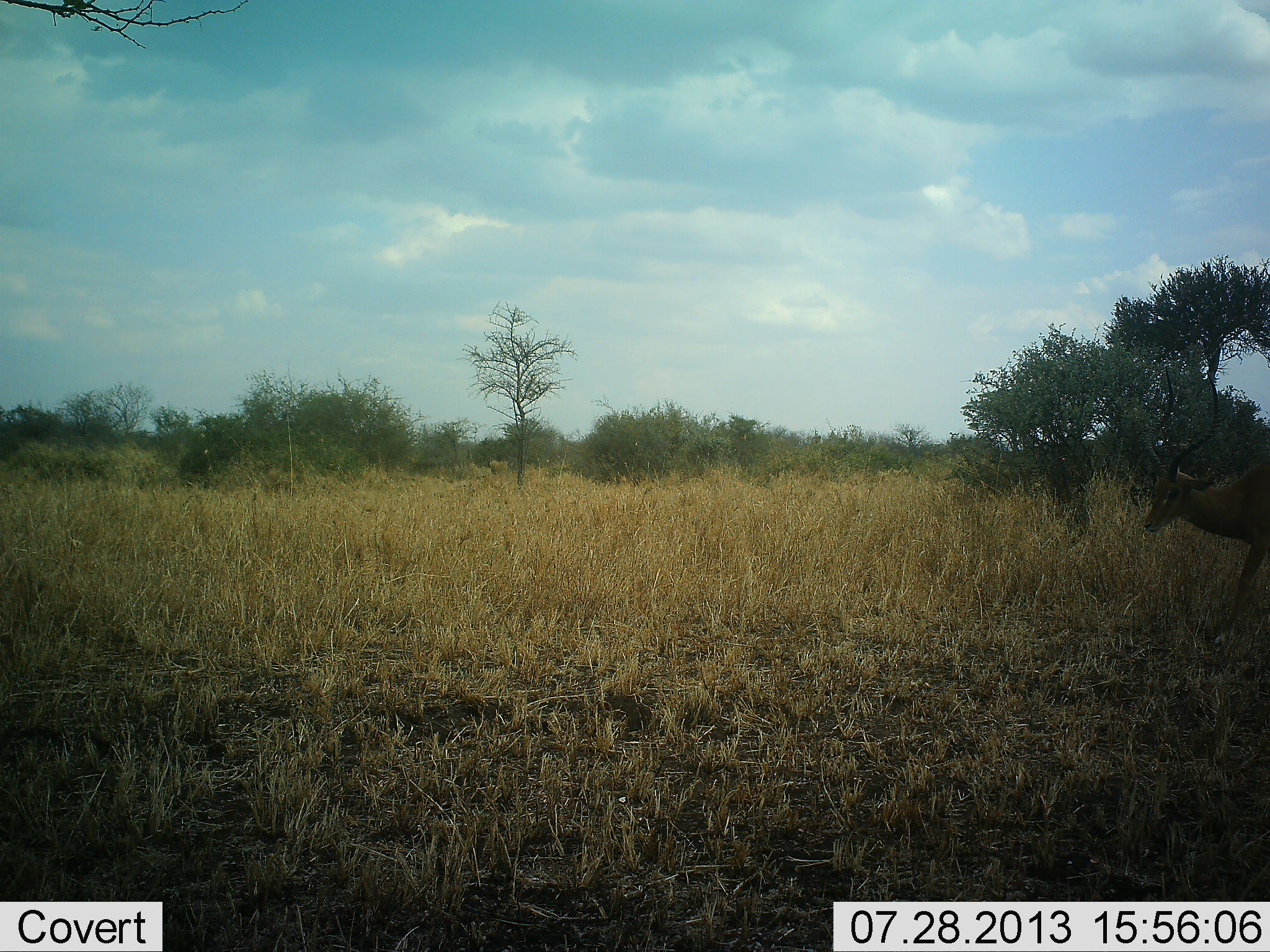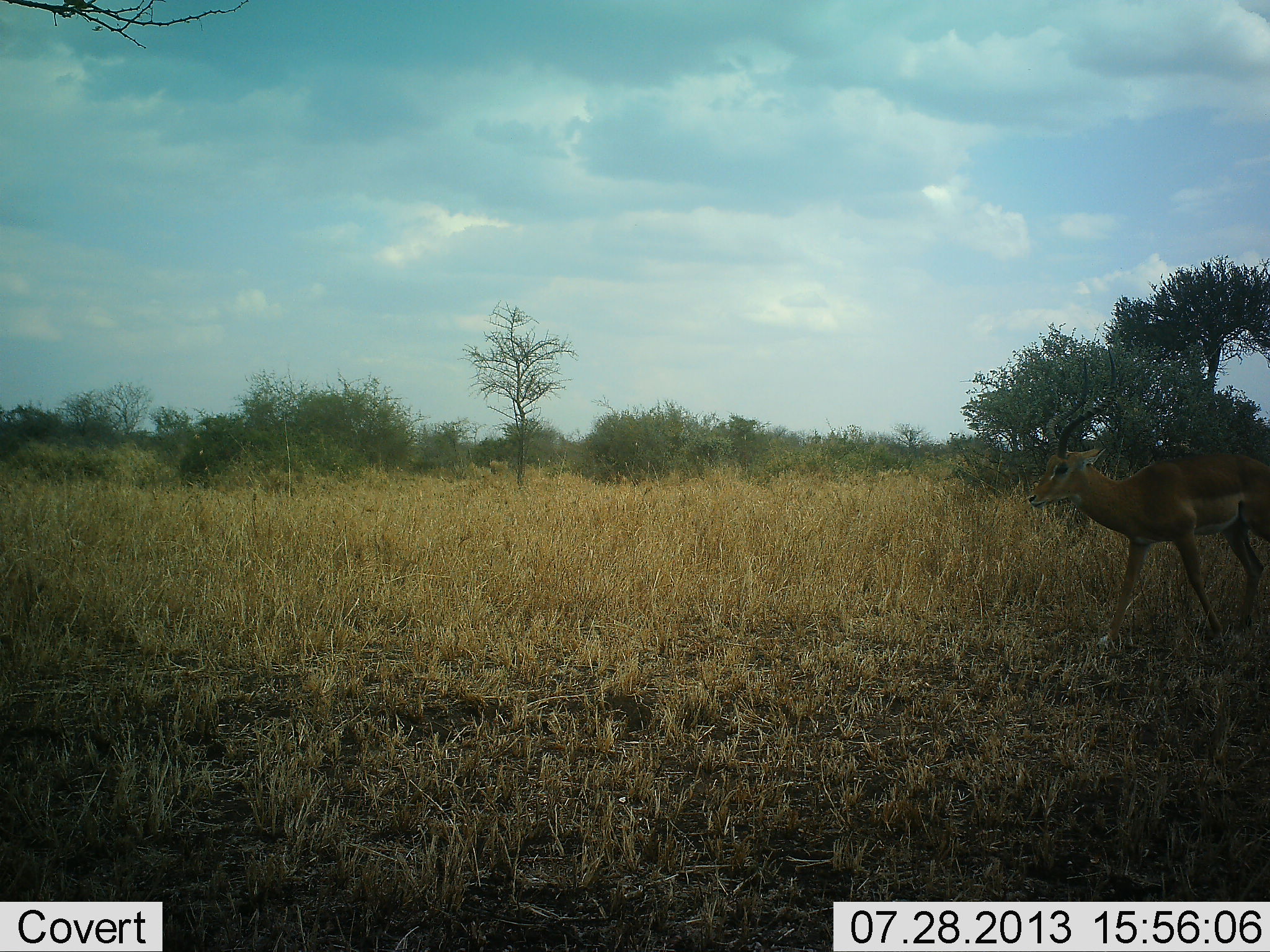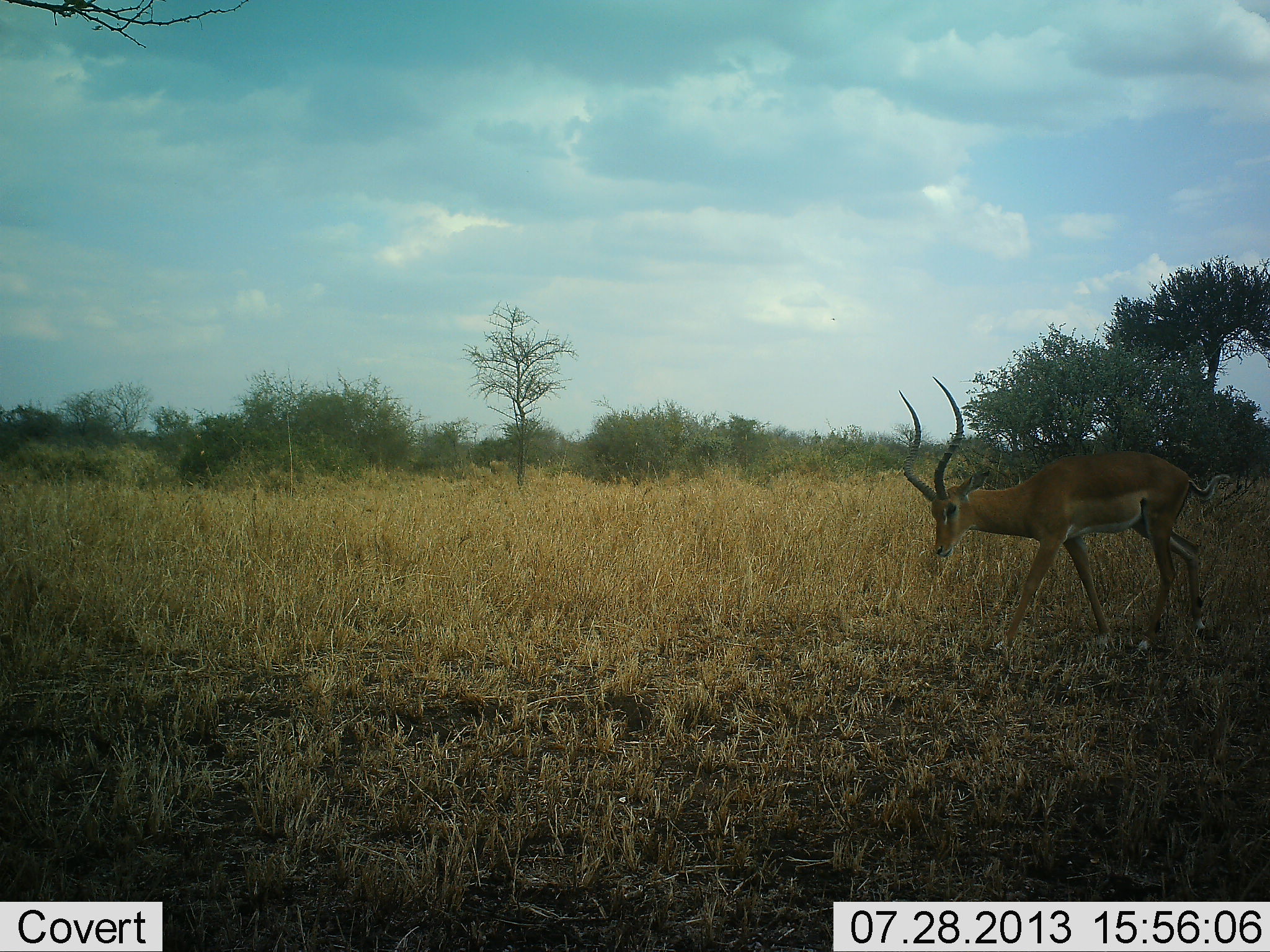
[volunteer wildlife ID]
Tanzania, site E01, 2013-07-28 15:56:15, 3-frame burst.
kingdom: Animalia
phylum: Chordata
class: Mammalia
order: Artiodactyla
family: Bovidae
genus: Aepyceros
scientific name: Aepyceros melampus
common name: impala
Impala (Aepyceros melampus), count 1. Behavior (volunteer vote fractions): standing 0%, resting 0%, moving 100%, interacting 0%. Young present (vote fraction): 0%. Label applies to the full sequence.